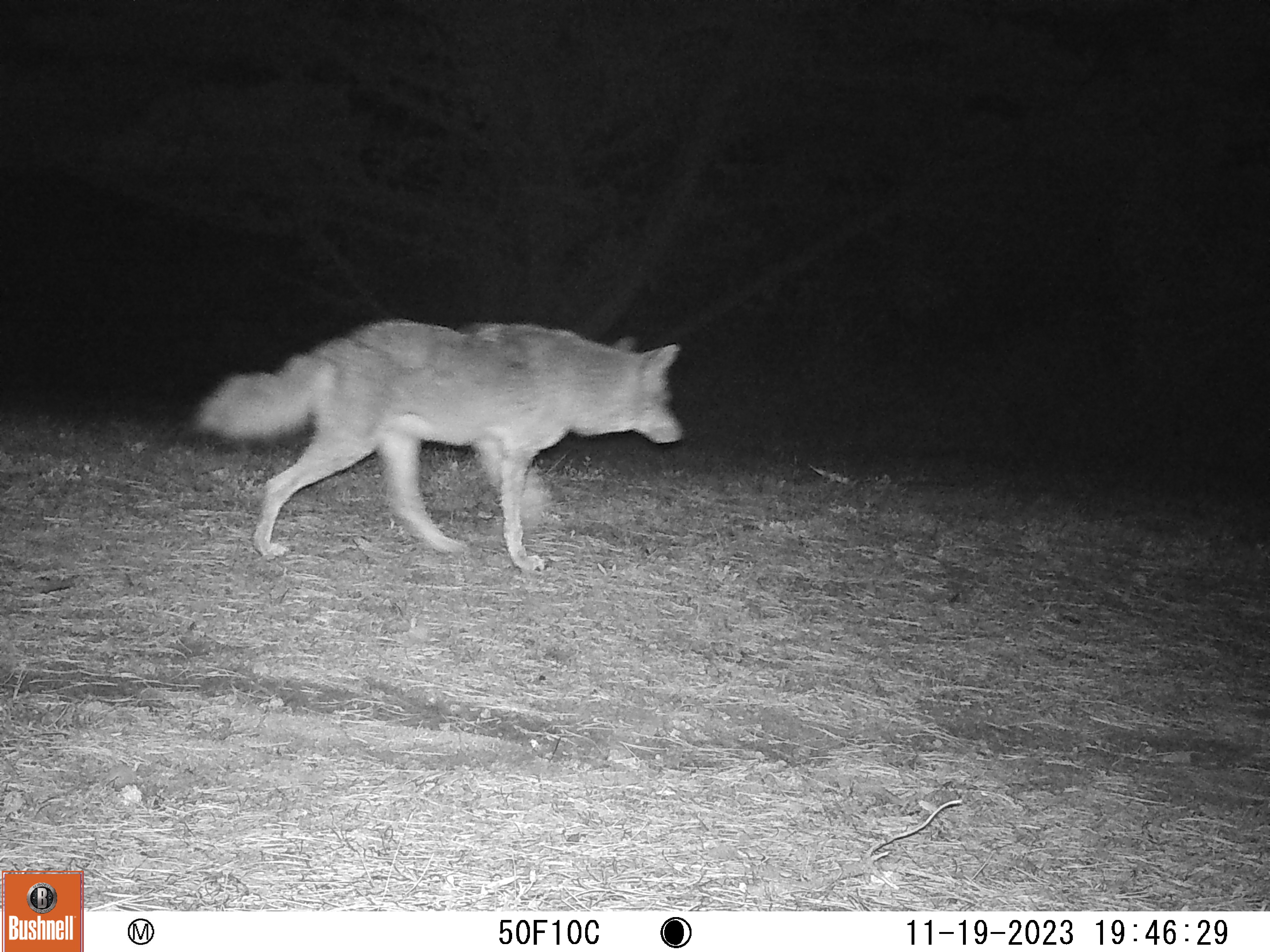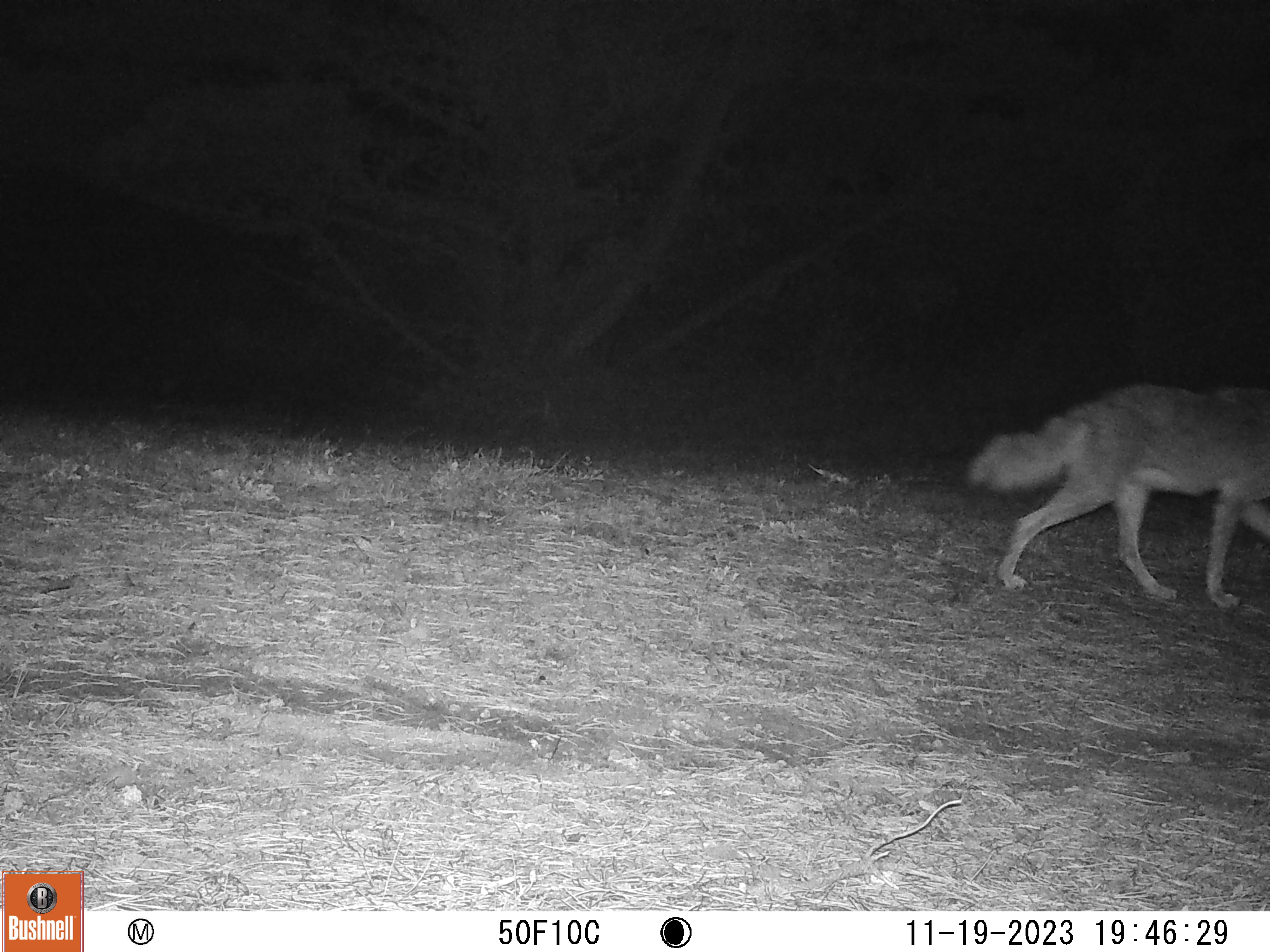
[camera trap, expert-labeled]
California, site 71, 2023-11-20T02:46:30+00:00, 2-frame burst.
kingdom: Animalia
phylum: Chordata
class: Mammalia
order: Carnivora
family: Canidae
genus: Canis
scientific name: Canis latrans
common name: coyote